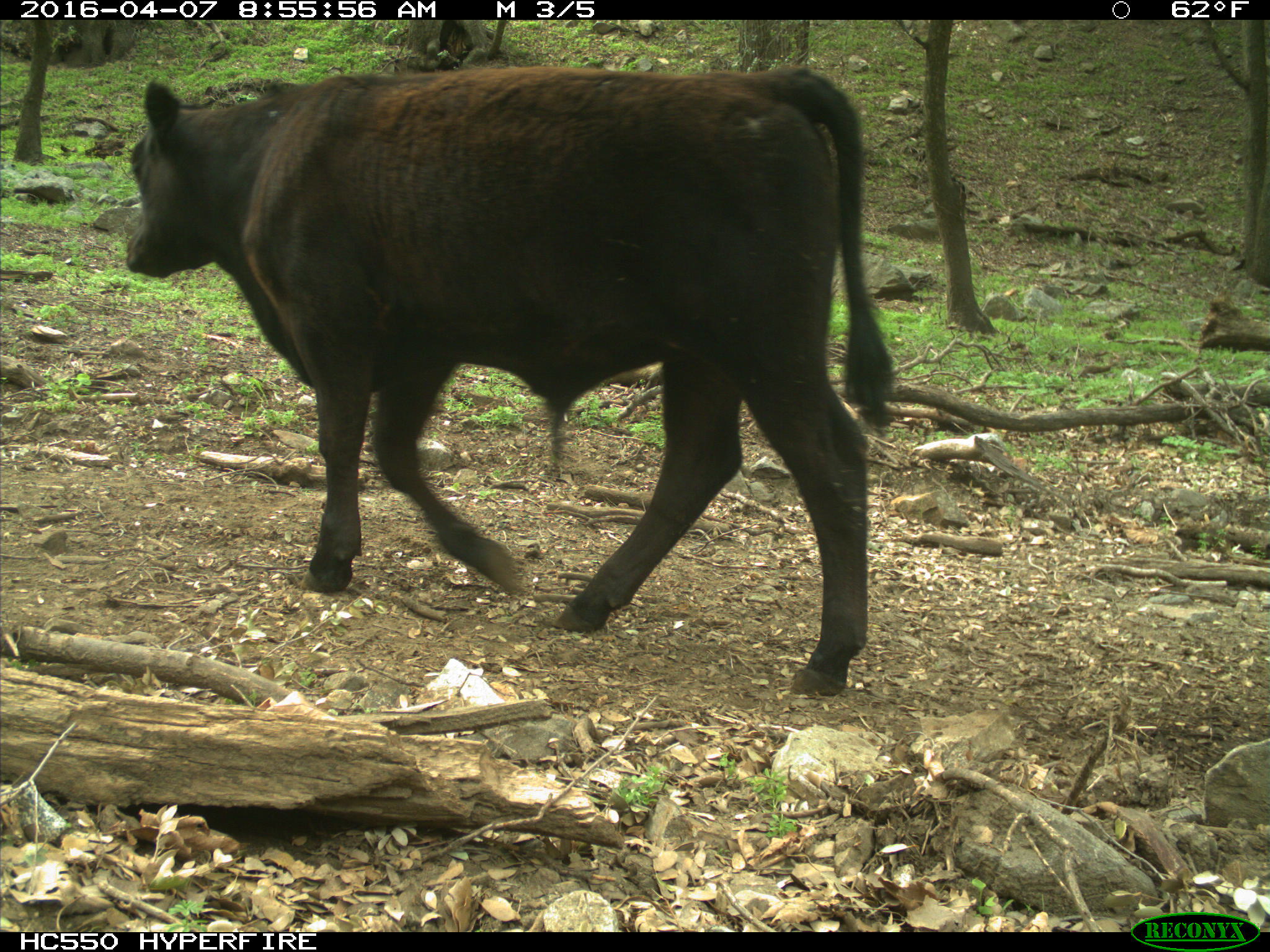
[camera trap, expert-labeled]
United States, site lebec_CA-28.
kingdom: Animalia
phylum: Chordata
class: Mammalia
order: Artiodactyla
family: Bovidae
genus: Bos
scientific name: Bos taurus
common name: domestic cow